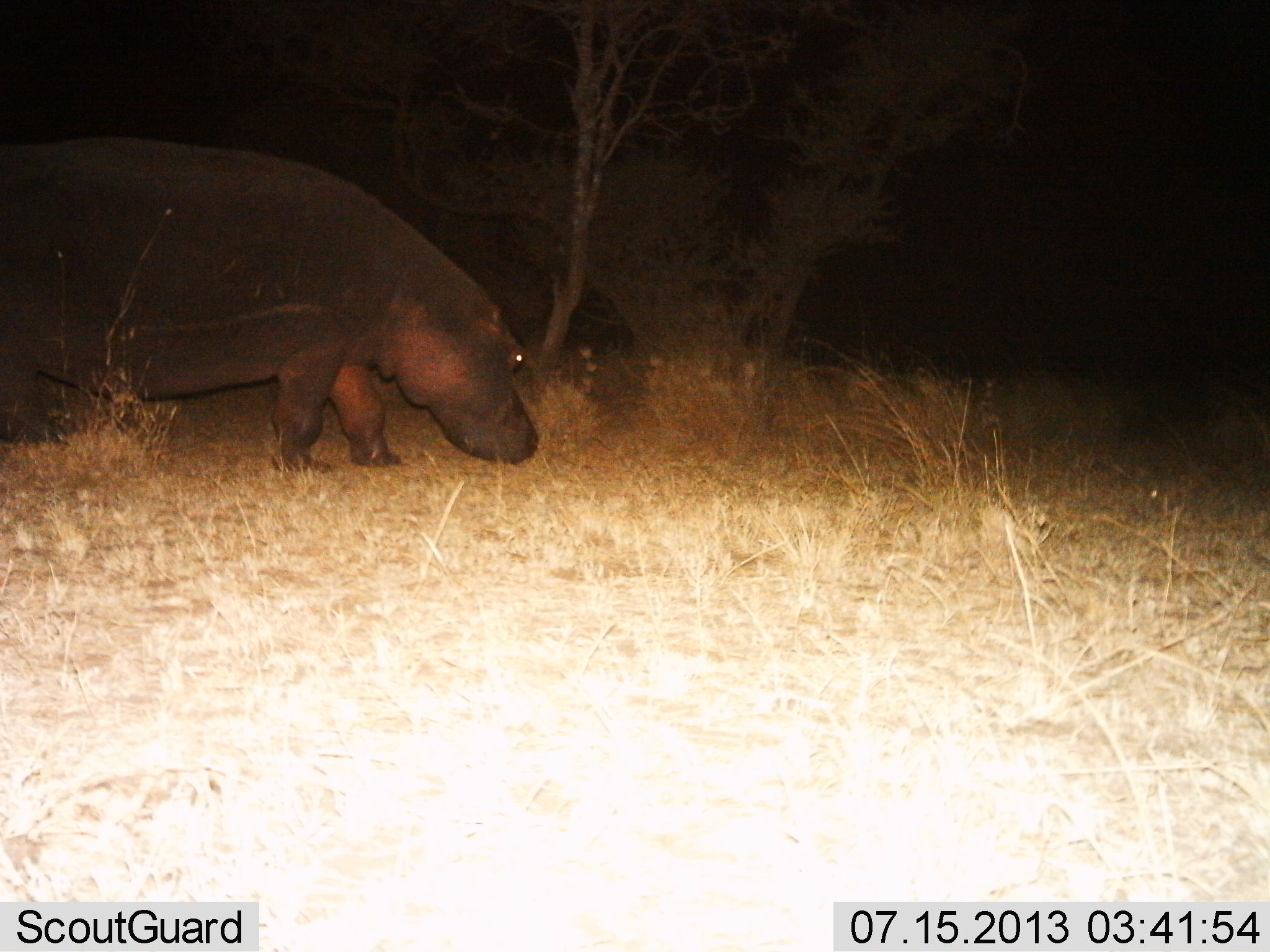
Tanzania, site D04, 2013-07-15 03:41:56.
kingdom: Animalia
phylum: Chordata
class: Mammalia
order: Artiodactyla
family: Hippopotamidae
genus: Hippopotamus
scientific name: Hippopotamus amphibius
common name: hippopotamus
Hippopotamus (Hippopotamus amphibius), count 1. Behavior (volunteer vote fractions): standing 29%, resting 0%, moving 54%, interacting 0%. Young present (vote fraction): 0%. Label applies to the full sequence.